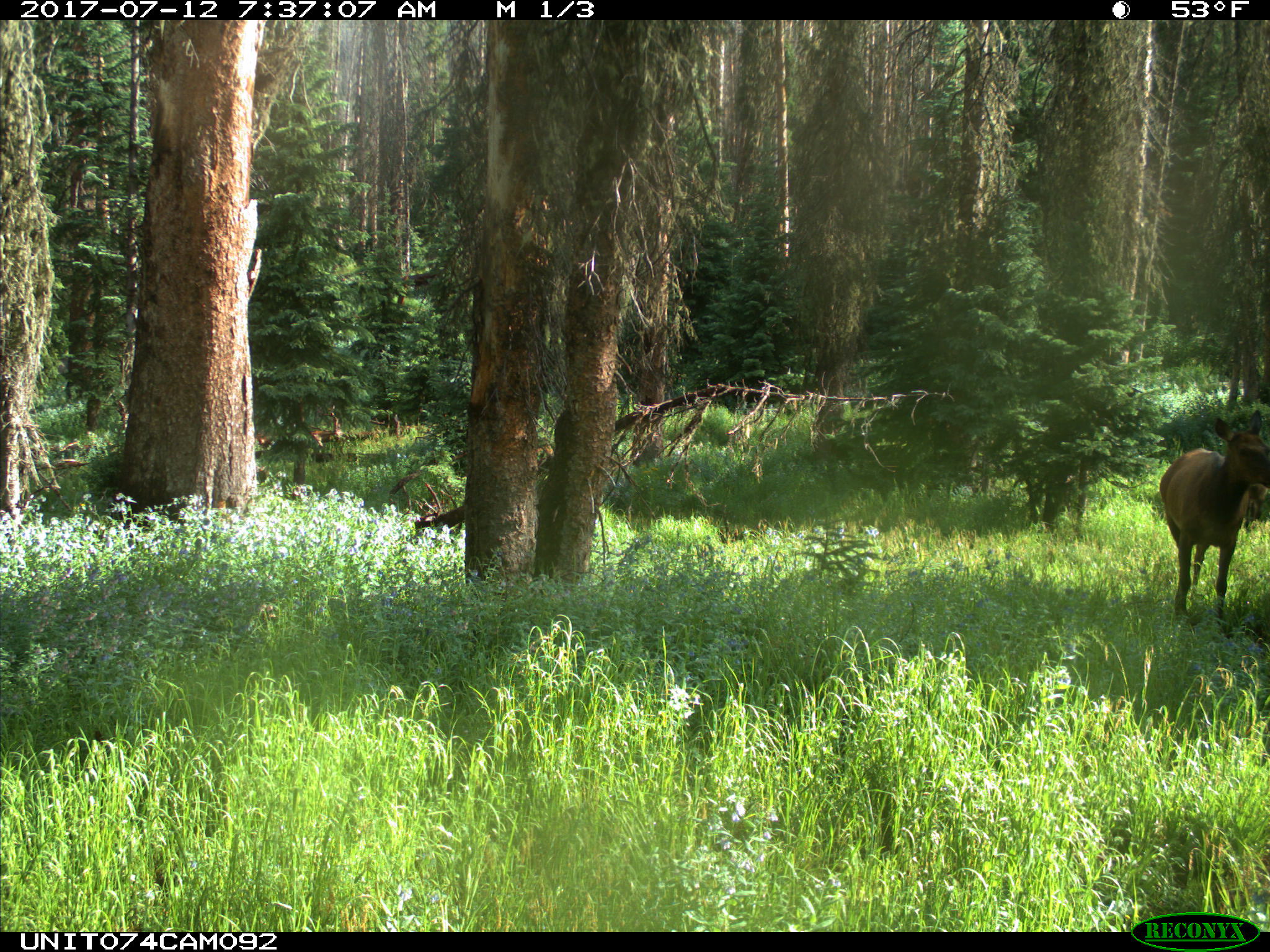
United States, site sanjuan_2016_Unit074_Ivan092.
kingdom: Animalia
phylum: Chordata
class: Mammalia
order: Artiodactyla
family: Cervidae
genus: Cervus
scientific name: Cervus elaphus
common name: red deer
Cervus elaphus (red deer).